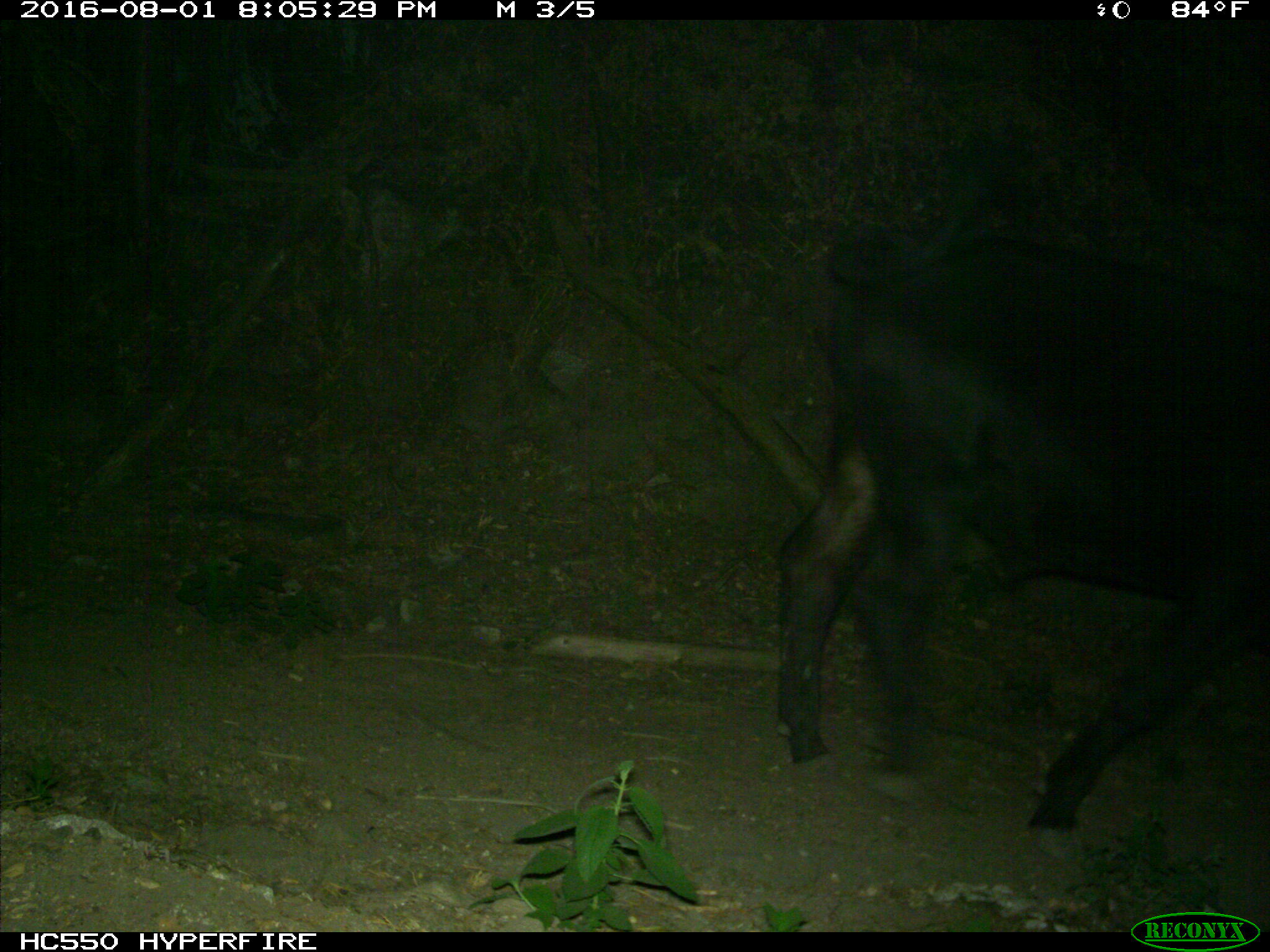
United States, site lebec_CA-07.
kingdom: Animalia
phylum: Chordata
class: Mammalia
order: Artiodactyla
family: Bovidae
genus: Bos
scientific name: Bos taurus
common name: domestic cow